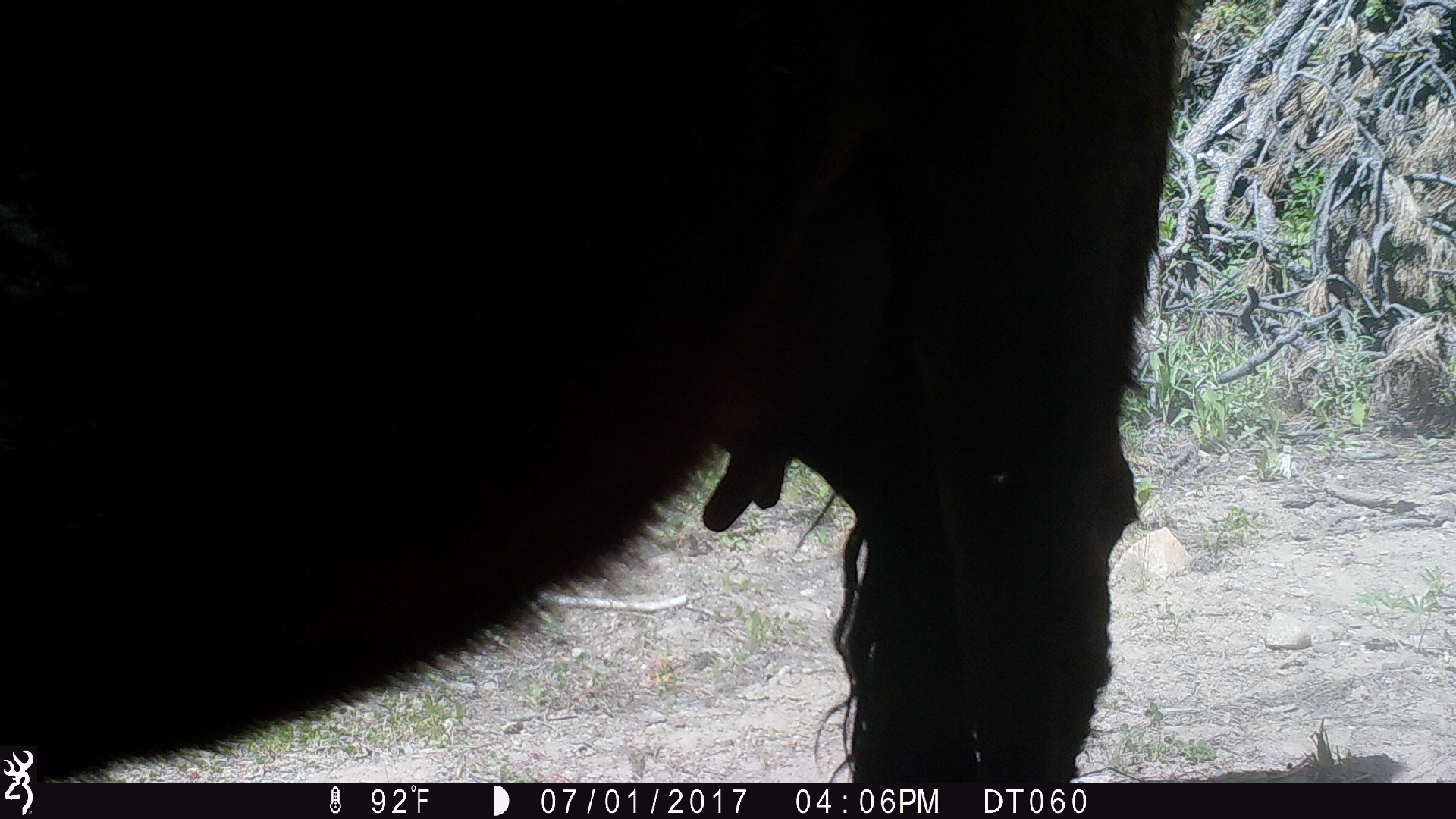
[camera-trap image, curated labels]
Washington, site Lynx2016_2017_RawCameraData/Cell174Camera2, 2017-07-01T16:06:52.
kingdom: Animalia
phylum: Chordata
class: Mammalia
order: Artiodactyla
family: Bovidae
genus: Bos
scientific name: Bos taurus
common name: domestic cattle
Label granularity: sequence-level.